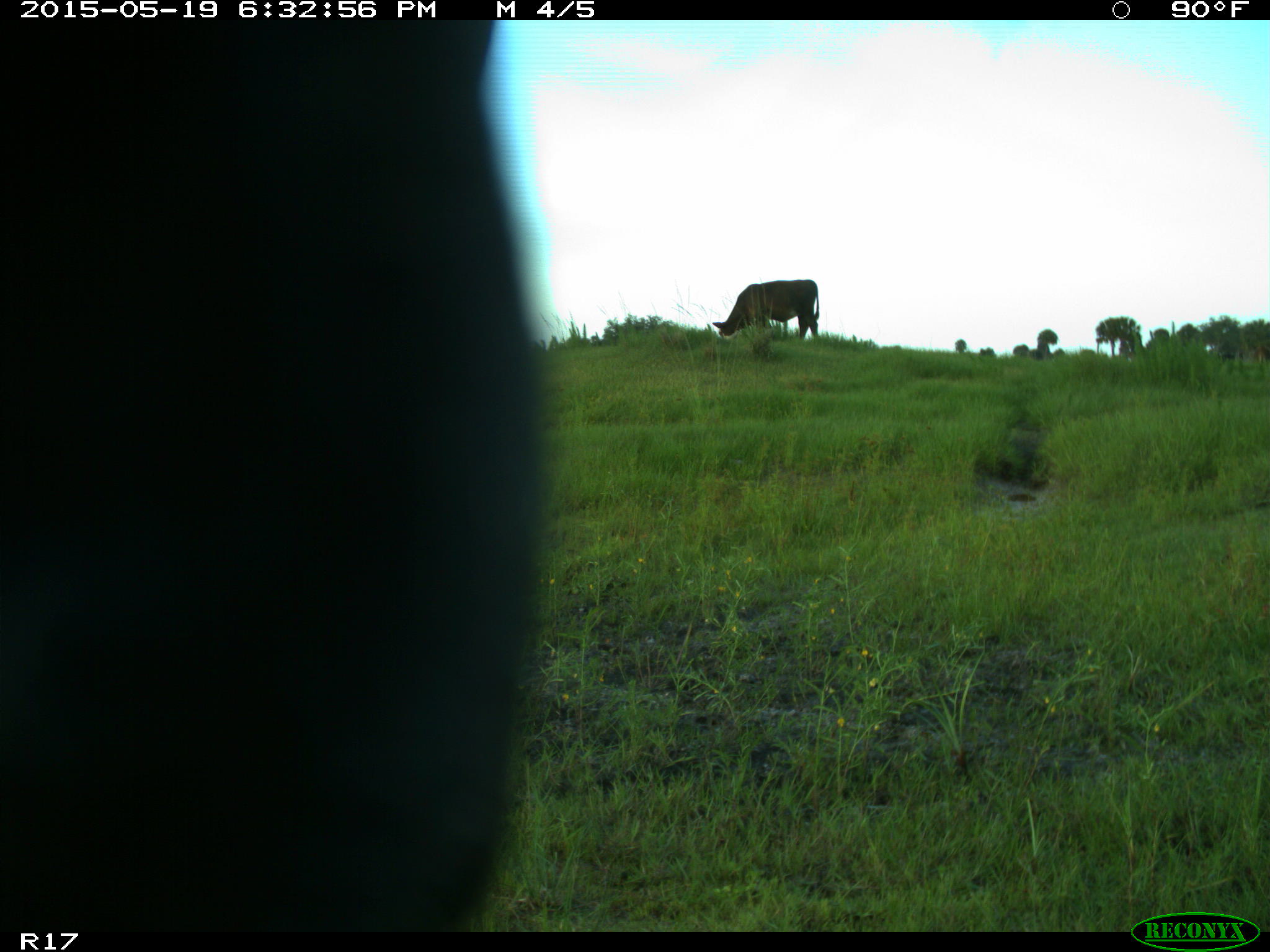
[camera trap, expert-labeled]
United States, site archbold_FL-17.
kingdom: Animalia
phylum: Chordata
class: Mammalia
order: Artiodactyla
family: Bovidae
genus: Bos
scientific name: Bos taurus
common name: domestic cow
Bos taurus (domestic cow).